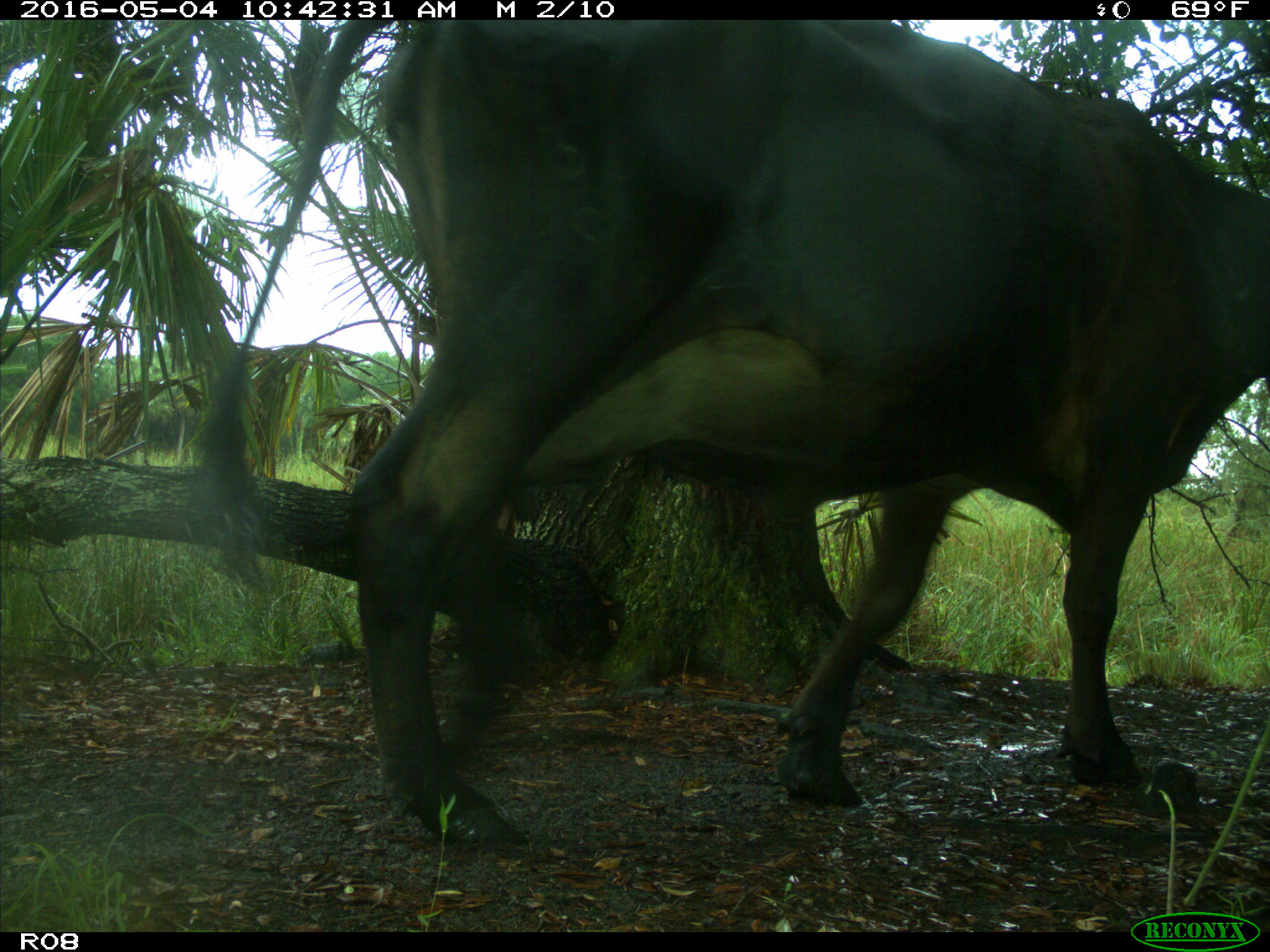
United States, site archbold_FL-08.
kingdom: Animalia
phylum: Chordata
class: Mammalia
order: Artiodactyla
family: Bovidae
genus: Bos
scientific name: Bos taurus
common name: domestic cow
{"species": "Bos taurus (domestic cow)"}